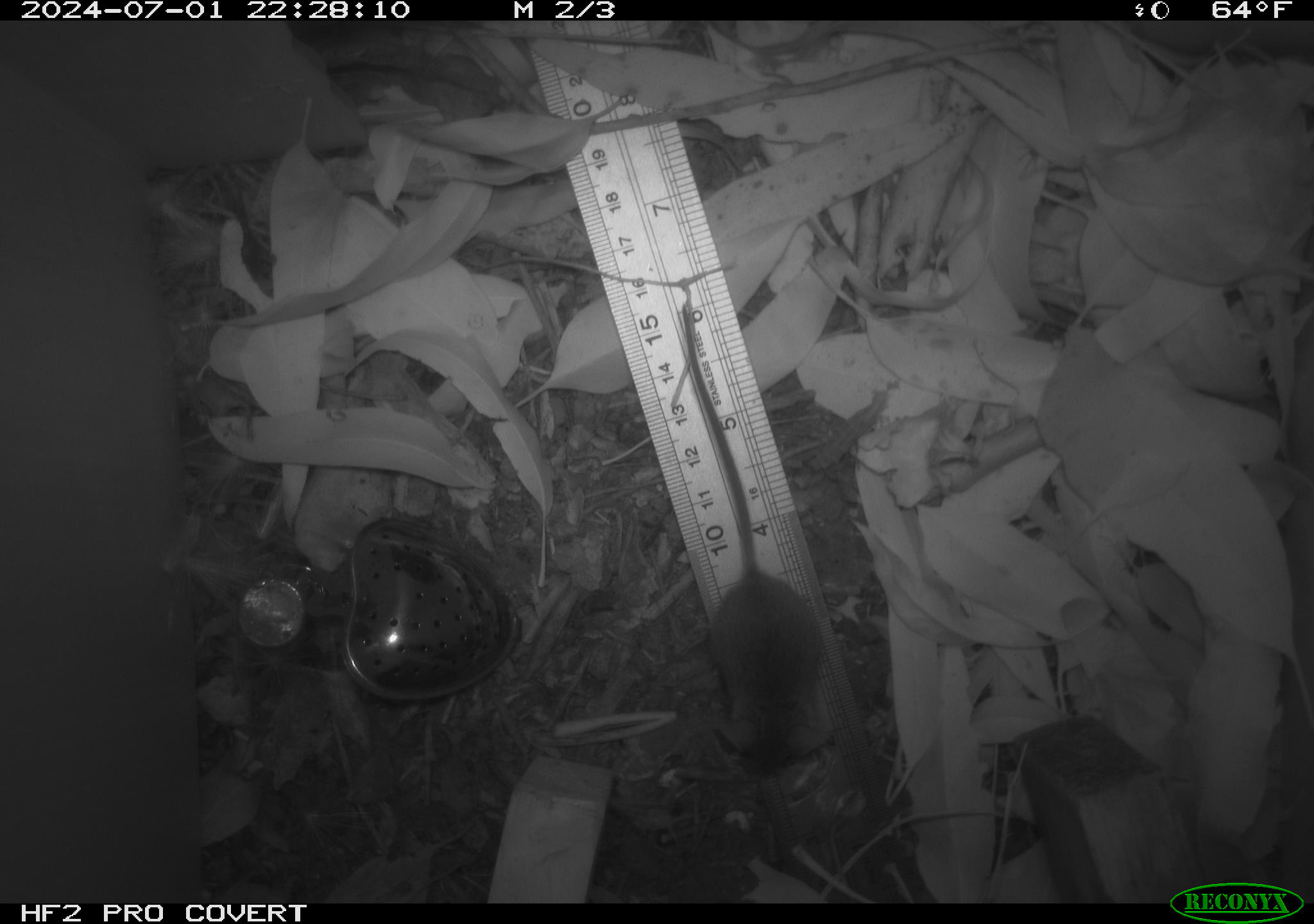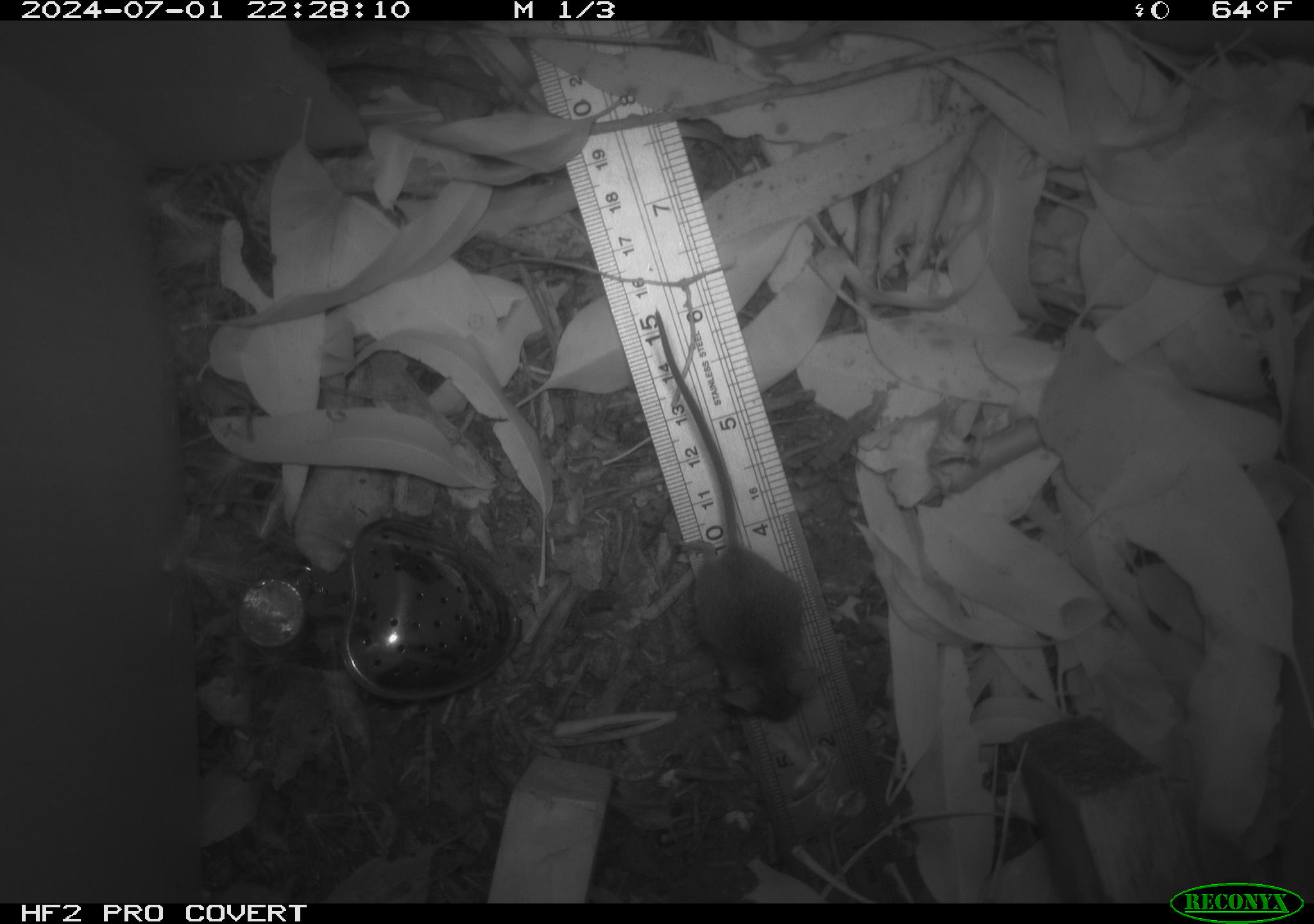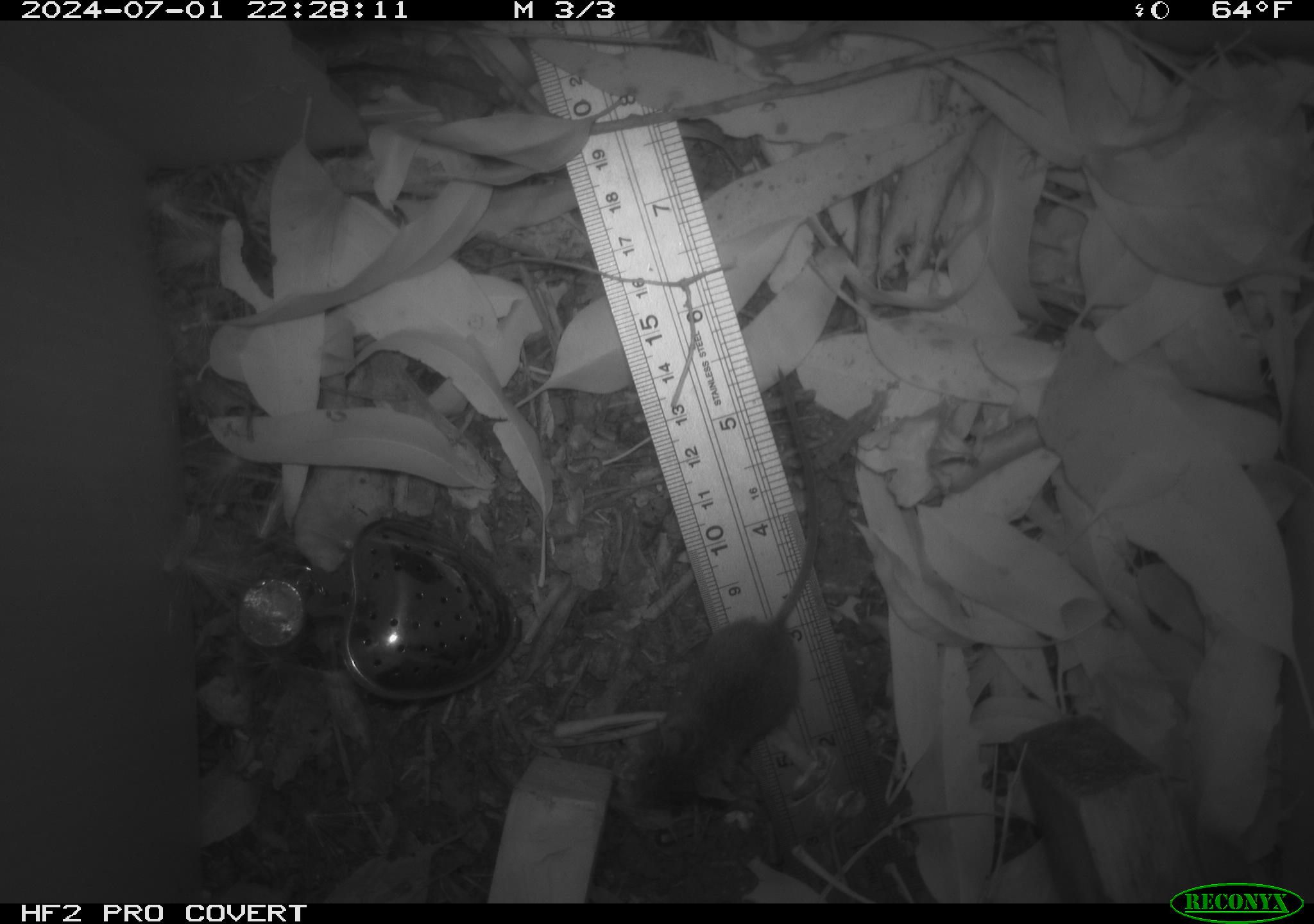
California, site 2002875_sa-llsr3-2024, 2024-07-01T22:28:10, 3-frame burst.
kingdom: Animalia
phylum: Chordata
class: Mammalia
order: Rodentia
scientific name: Rodentia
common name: mouse species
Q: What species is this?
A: Mouse species (Rodentia).